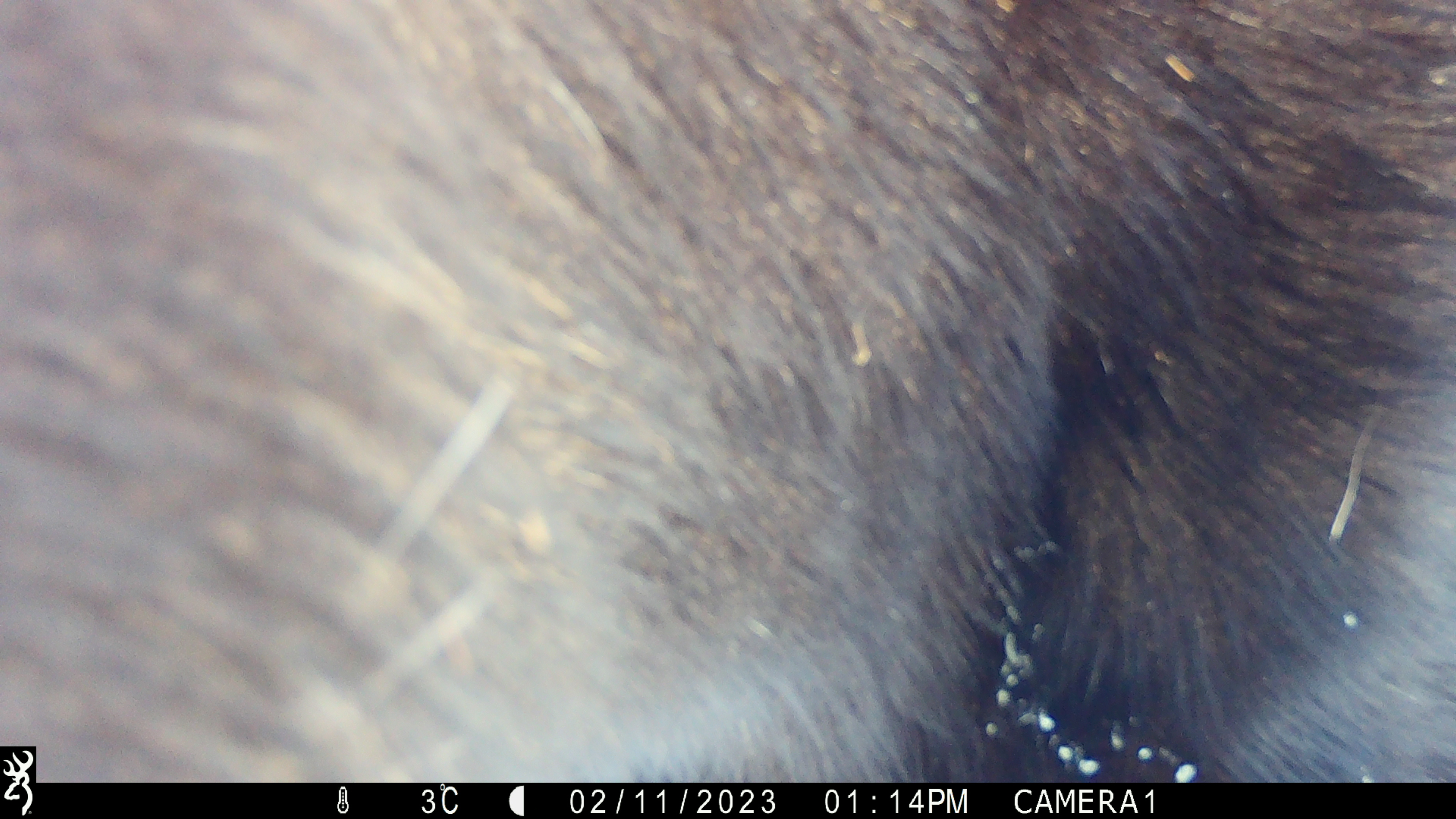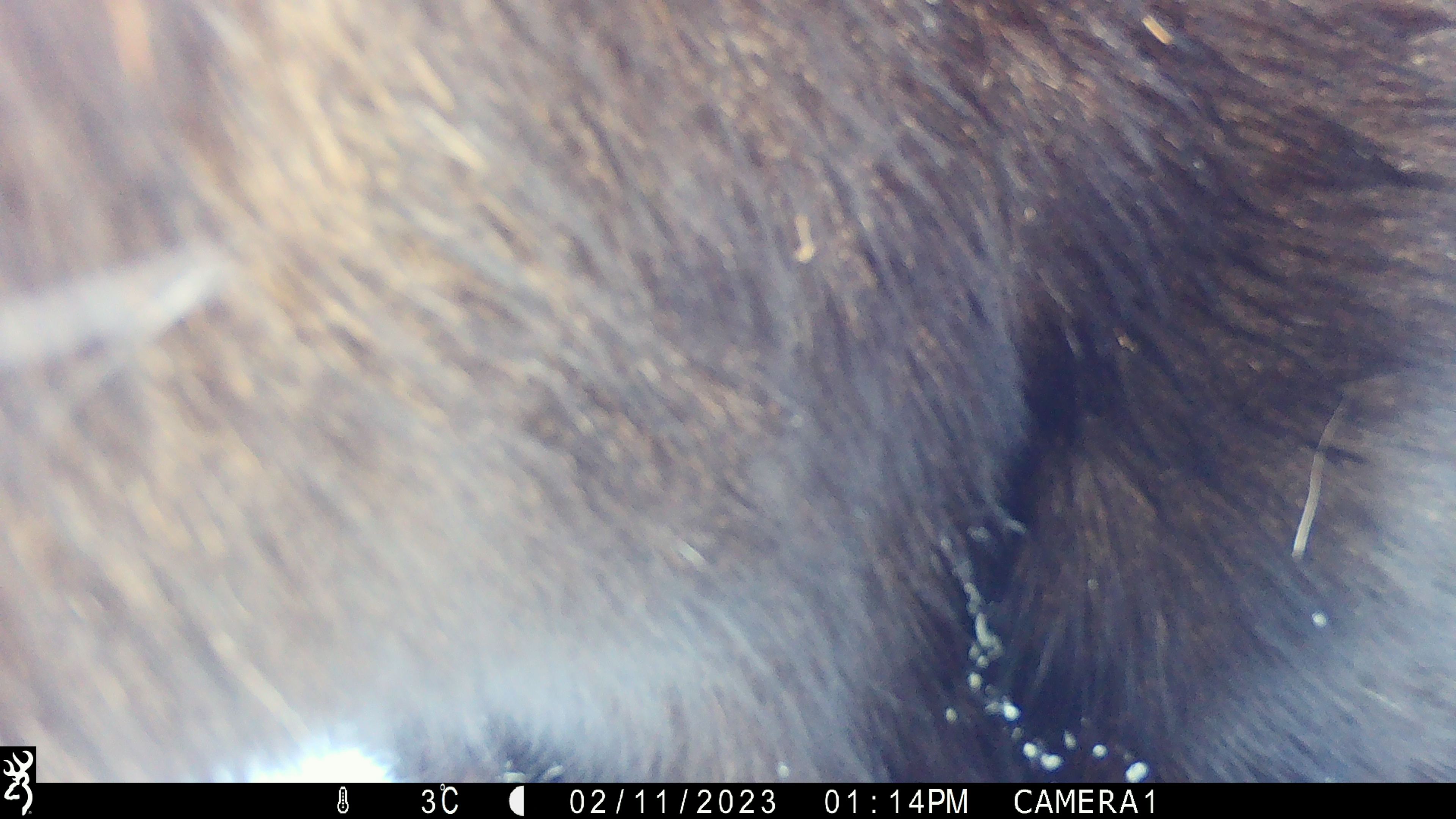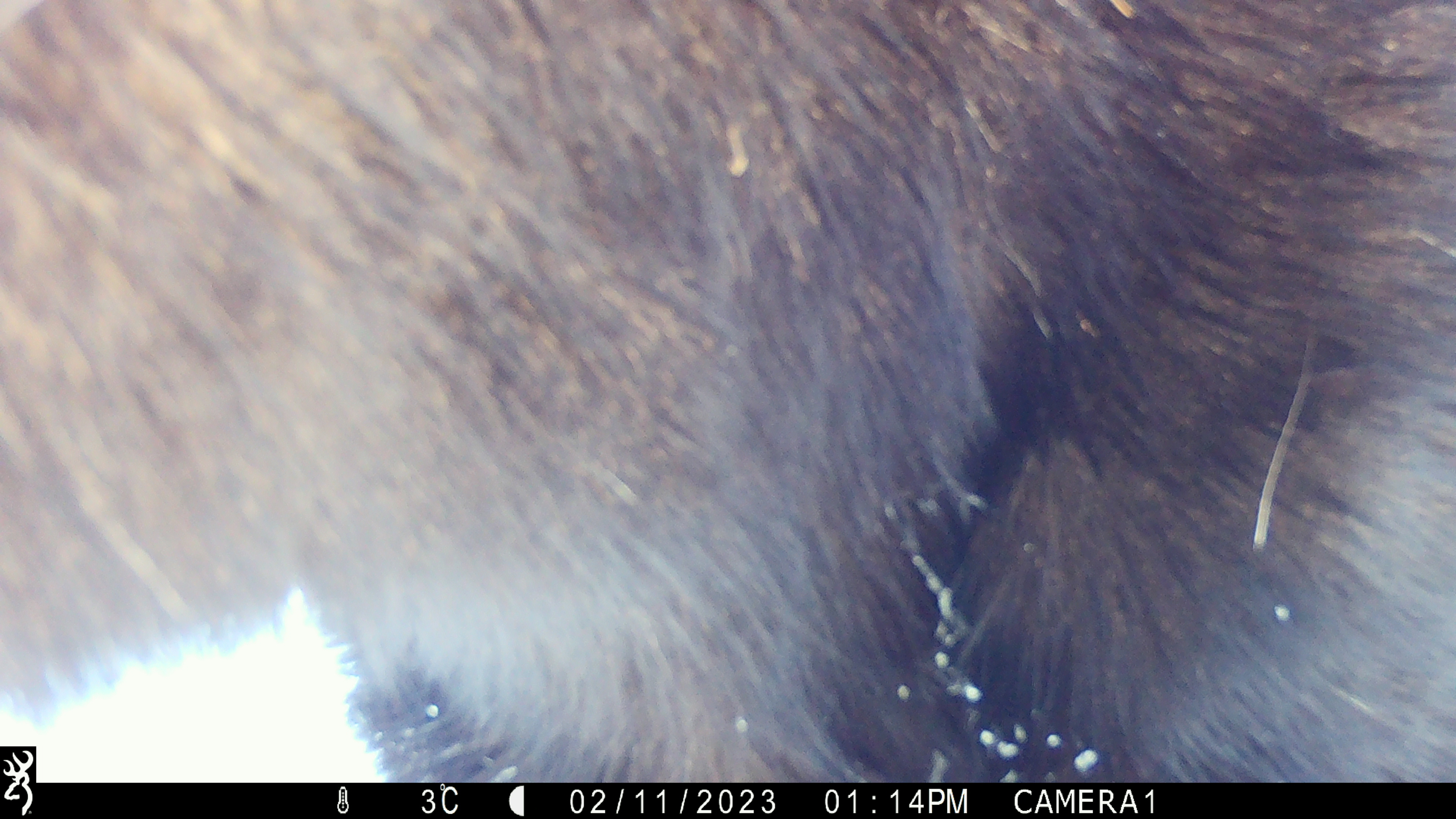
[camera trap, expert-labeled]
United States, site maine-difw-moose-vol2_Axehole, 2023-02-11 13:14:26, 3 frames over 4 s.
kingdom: Animalia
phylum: Chordata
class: Mammalia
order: Artiodactyla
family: Cervidae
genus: Alces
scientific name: Alces alces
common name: moose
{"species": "moose (Alces alces)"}